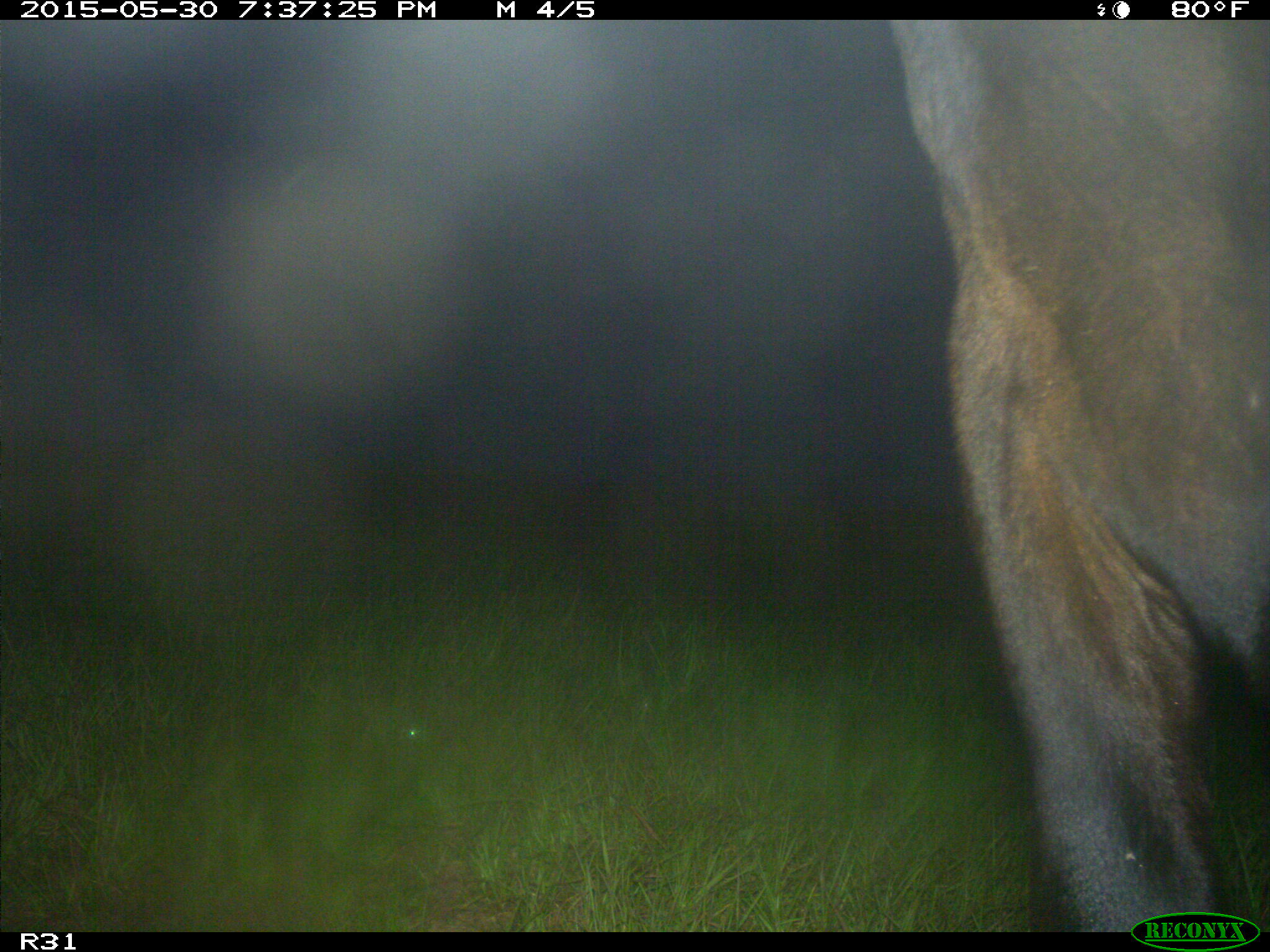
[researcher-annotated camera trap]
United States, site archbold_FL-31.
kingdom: Animalia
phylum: Chordata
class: Mammalia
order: Artiodactyla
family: Bovidae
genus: Bos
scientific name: Bos taurus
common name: domestic cow